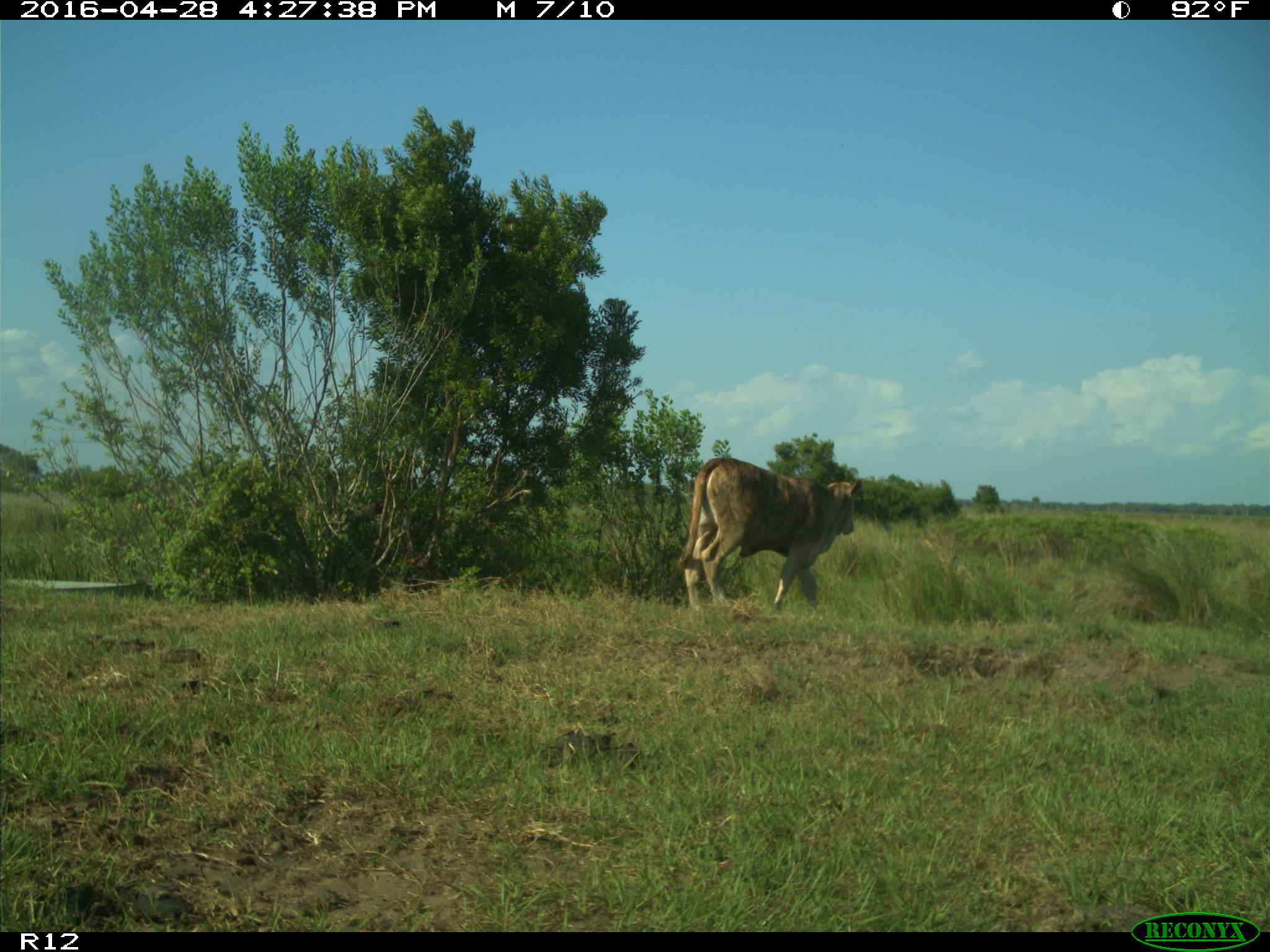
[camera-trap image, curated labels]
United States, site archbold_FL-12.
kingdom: Animalia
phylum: Chordata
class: Mammalia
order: Artiodactyla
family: Bovidae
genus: Bos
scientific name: Bos taurus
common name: domestic cow